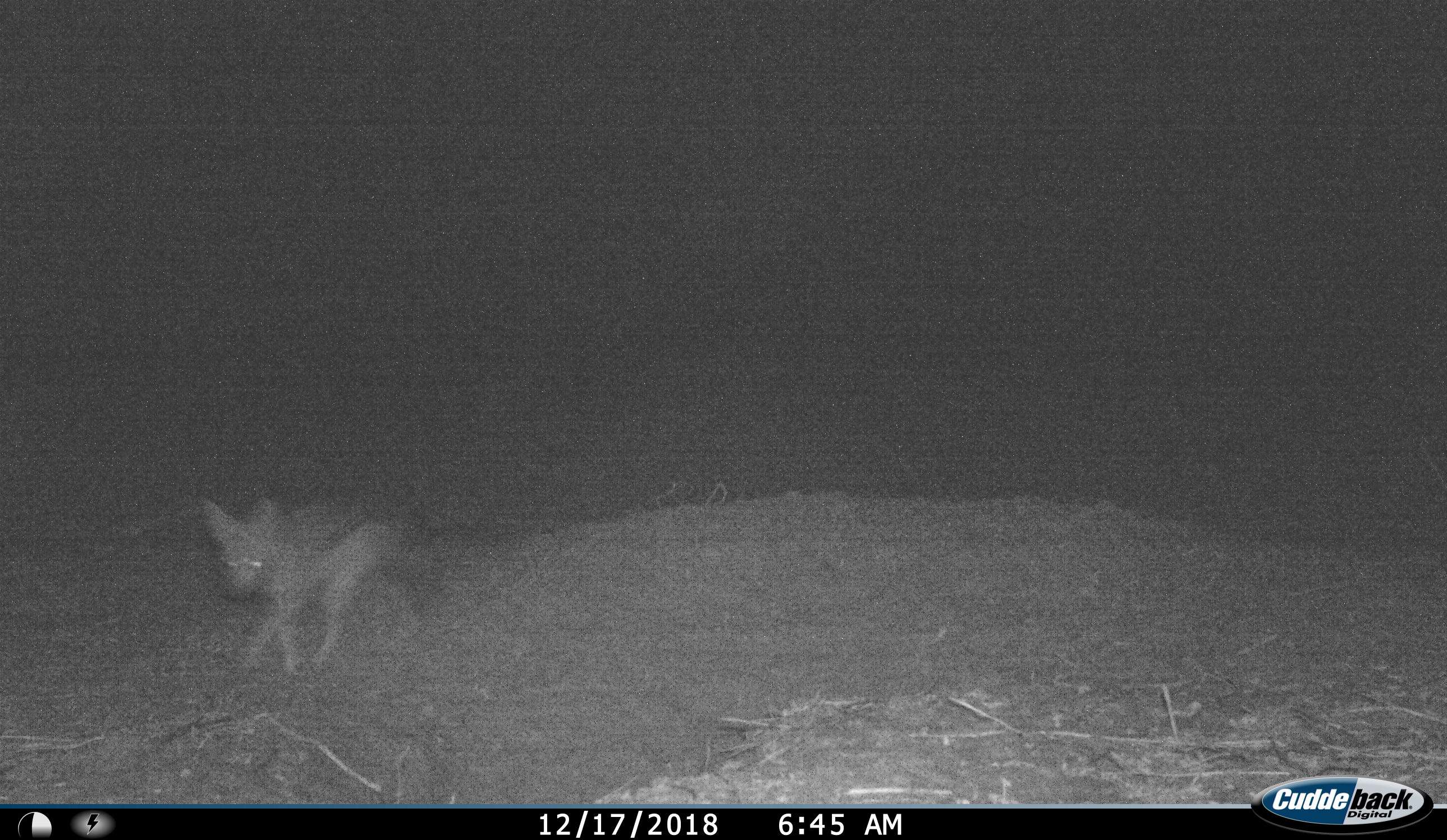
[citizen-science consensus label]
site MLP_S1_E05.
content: unidentified animal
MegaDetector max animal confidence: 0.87